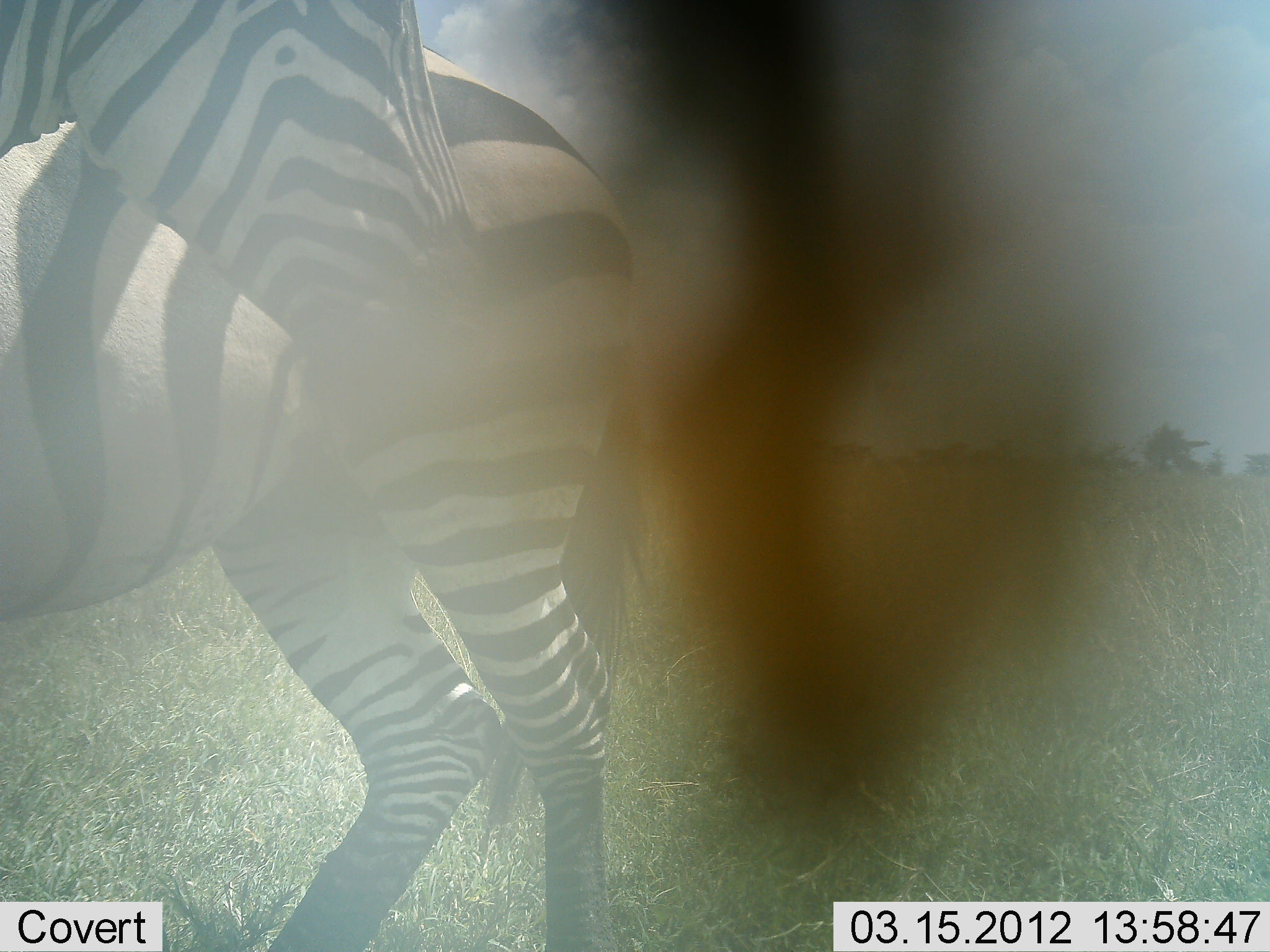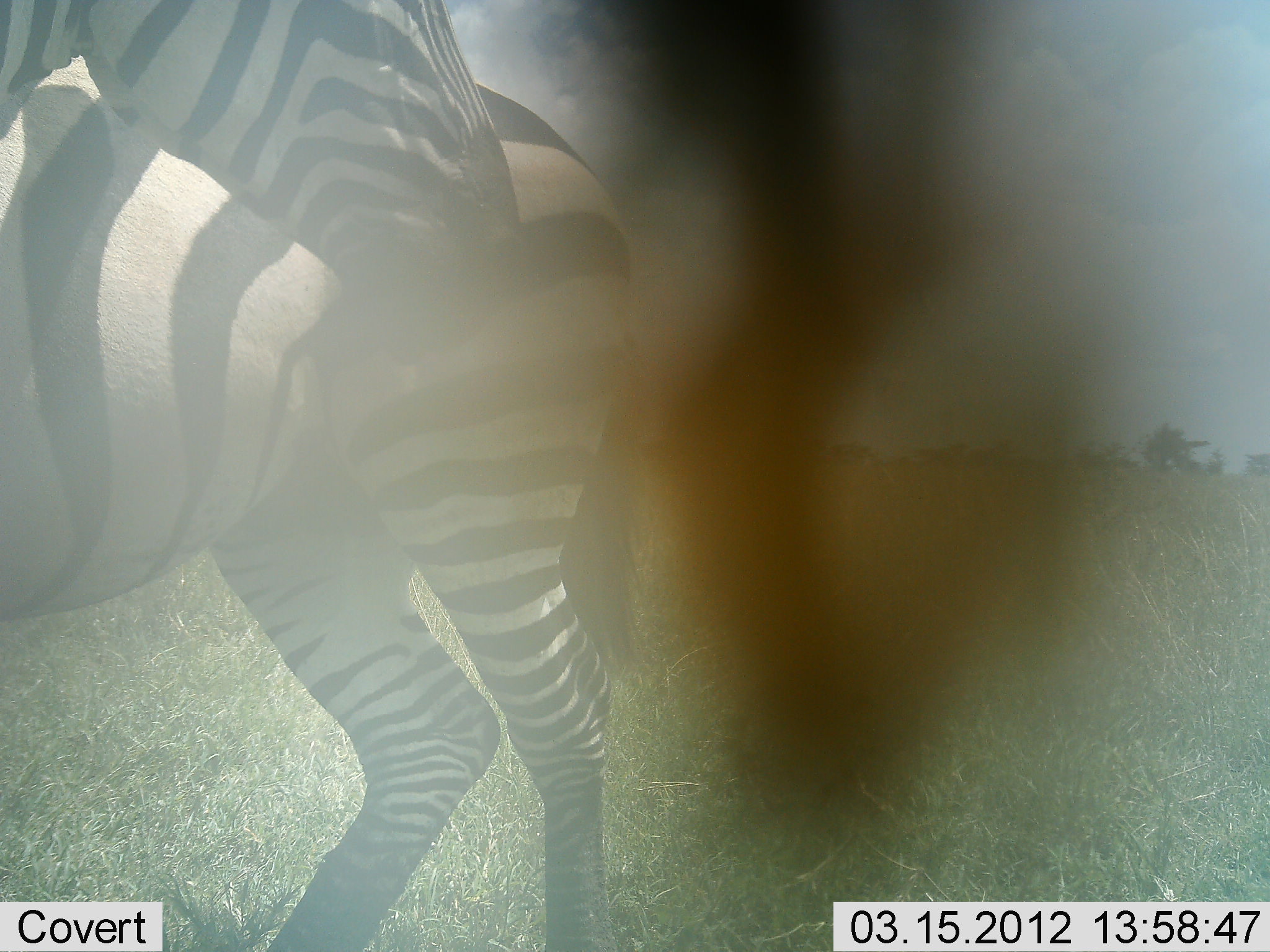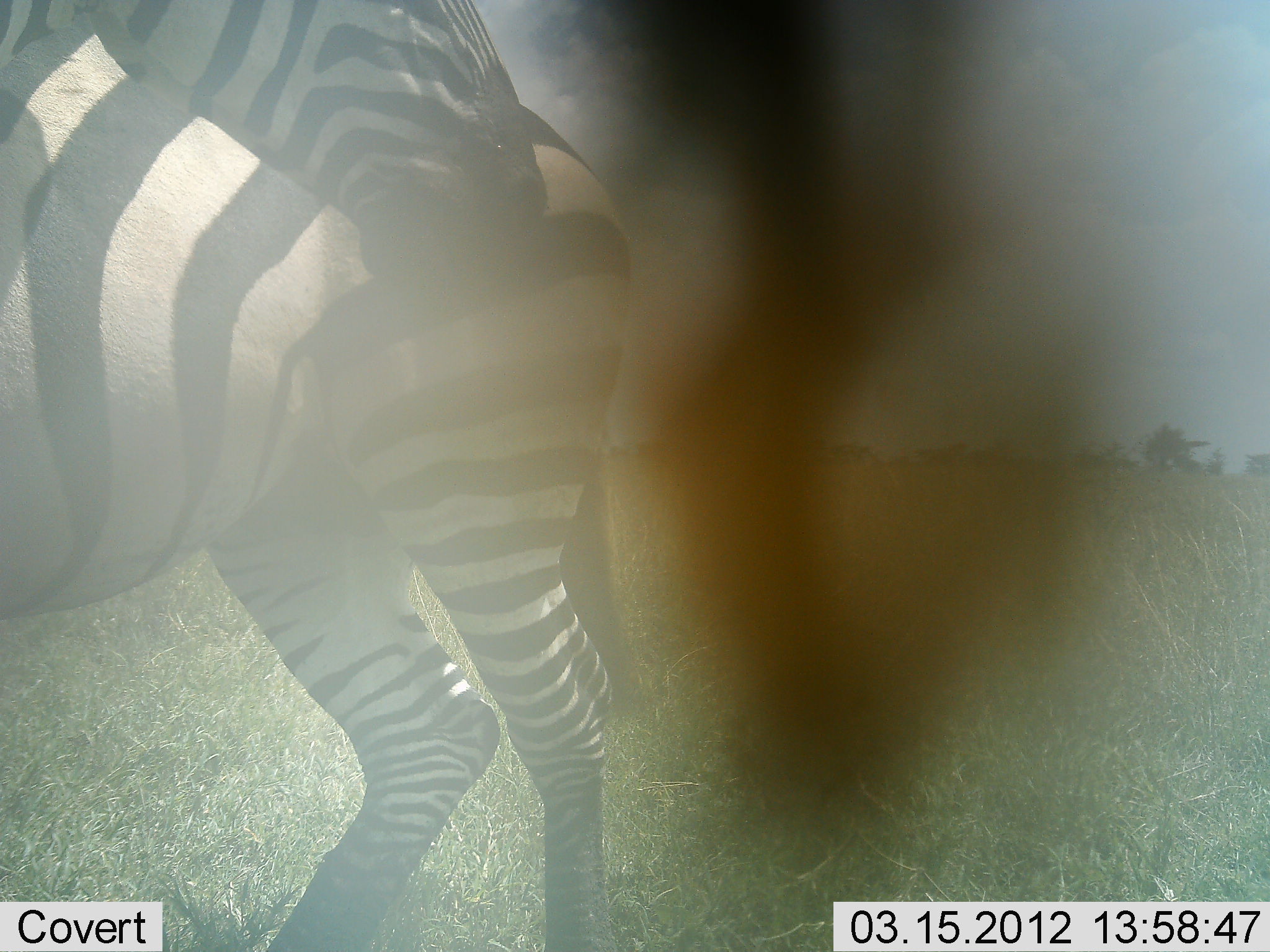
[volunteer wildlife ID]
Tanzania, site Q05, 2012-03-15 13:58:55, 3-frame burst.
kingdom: Animalia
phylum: Chordata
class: Mammalia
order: Perissodactyla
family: Equidae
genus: Equus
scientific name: Equus quagga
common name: plains zebra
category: zebra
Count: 2.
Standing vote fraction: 92%.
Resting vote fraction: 0%.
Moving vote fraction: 8%.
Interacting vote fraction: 8%.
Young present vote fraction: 0%.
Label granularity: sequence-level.